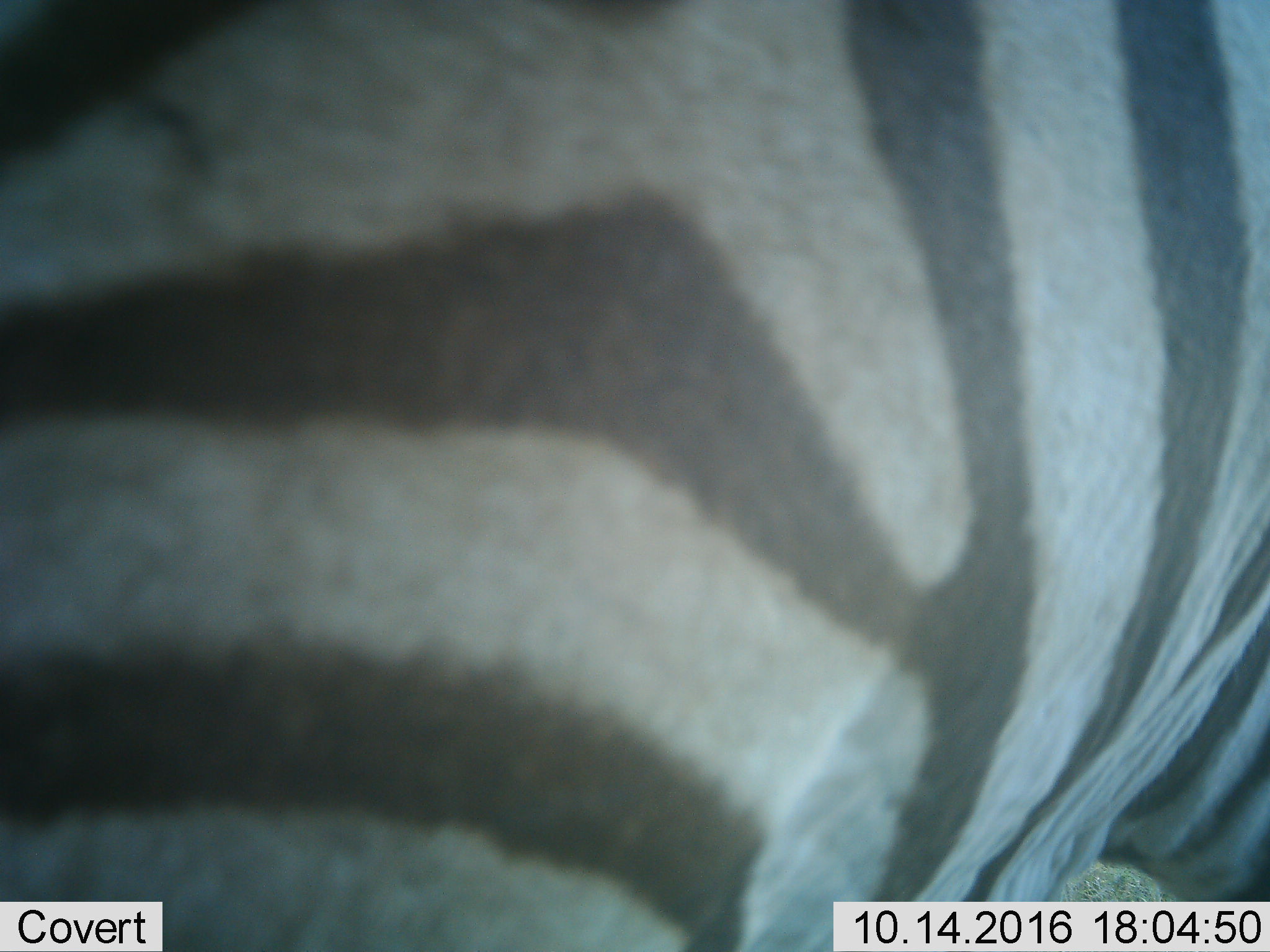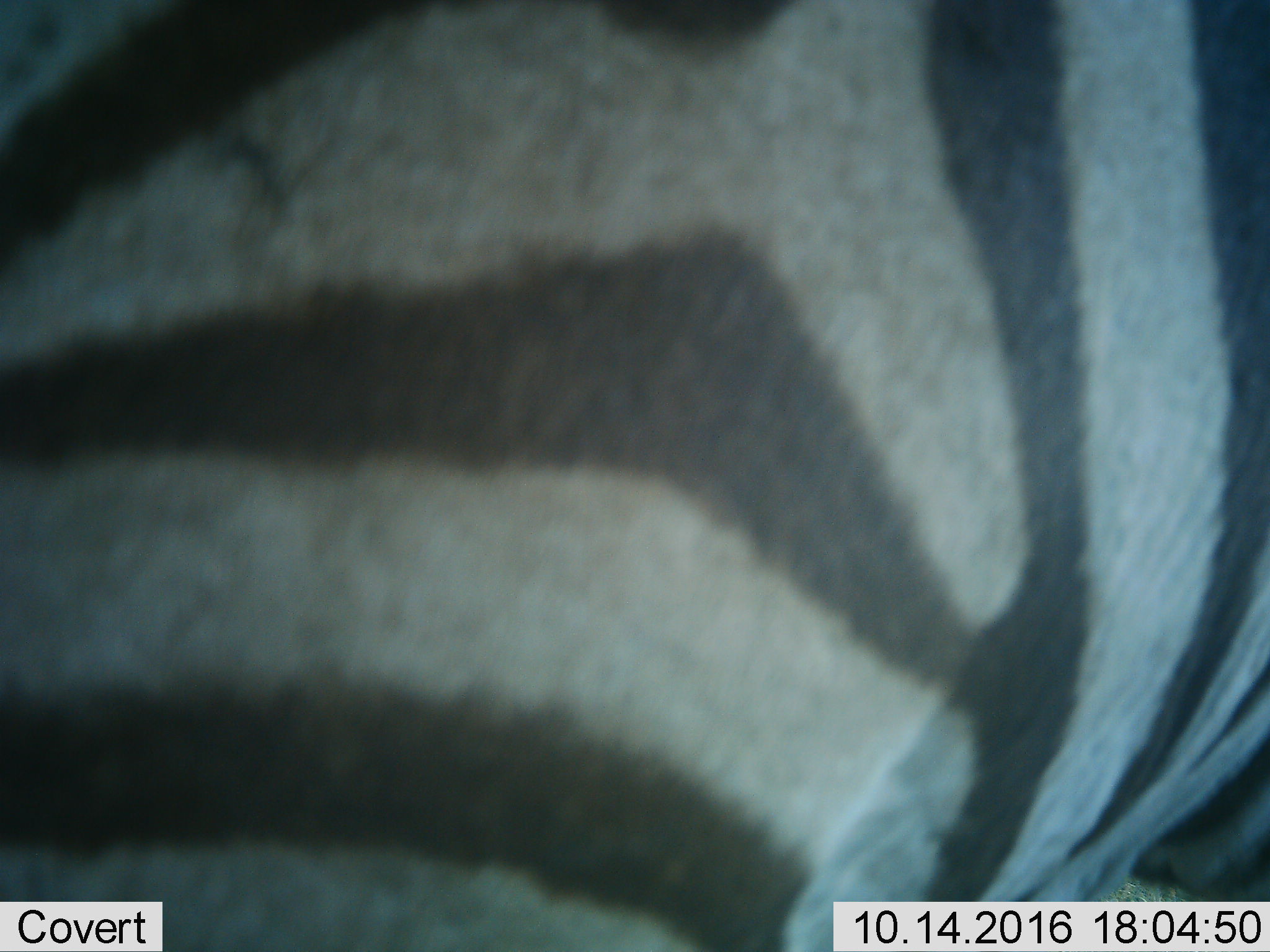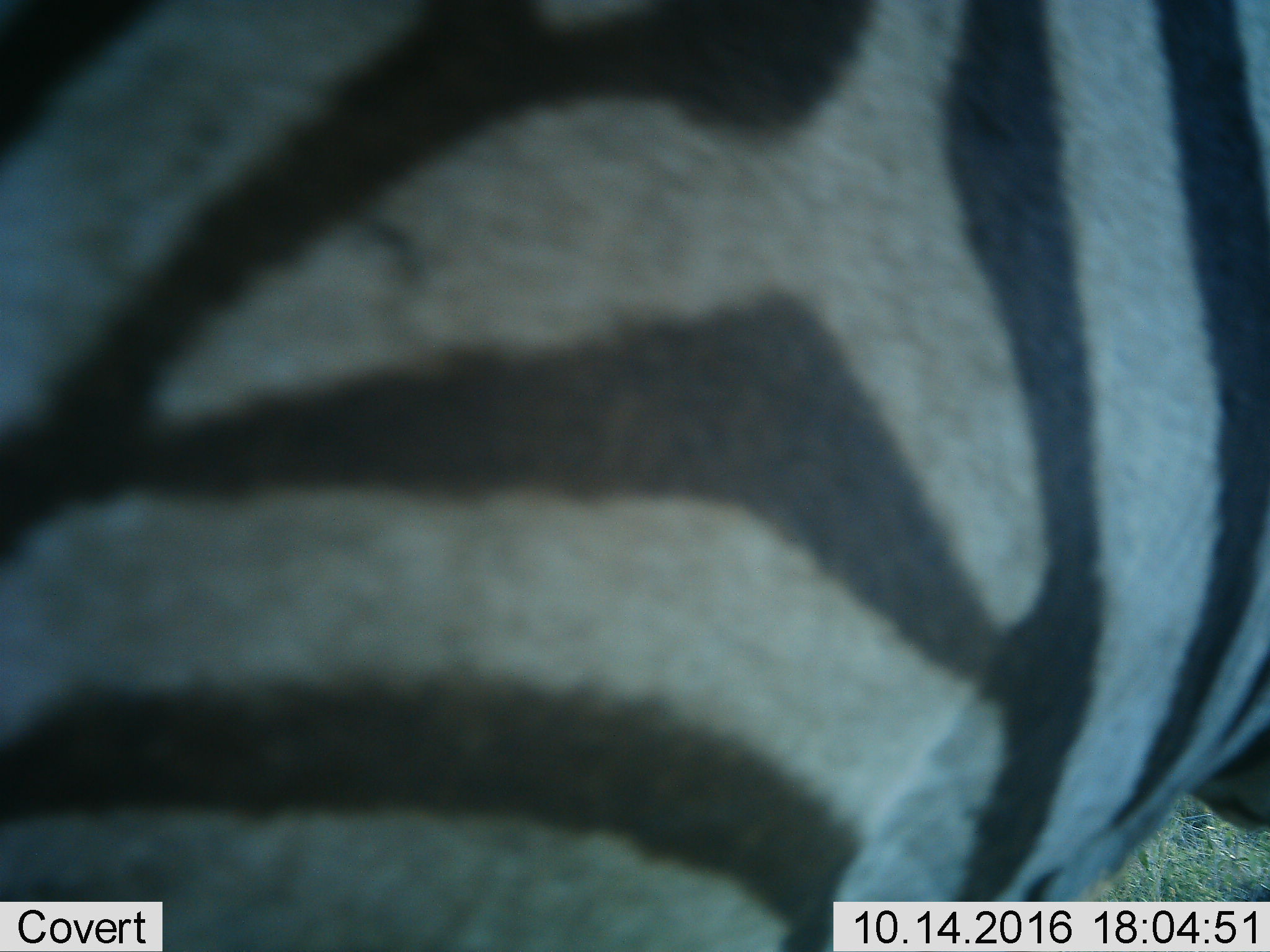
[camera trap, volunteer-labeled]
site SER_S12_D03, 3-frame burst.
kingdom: Animalia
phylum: Chordata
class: Mammalia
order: Perissodactyla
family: Equidae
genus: Equus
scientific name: Equus quagga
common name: plains zebra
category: zebraplains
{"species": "zebraplains (plains zebra) (Equus quagga)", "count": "1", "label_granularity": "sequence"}